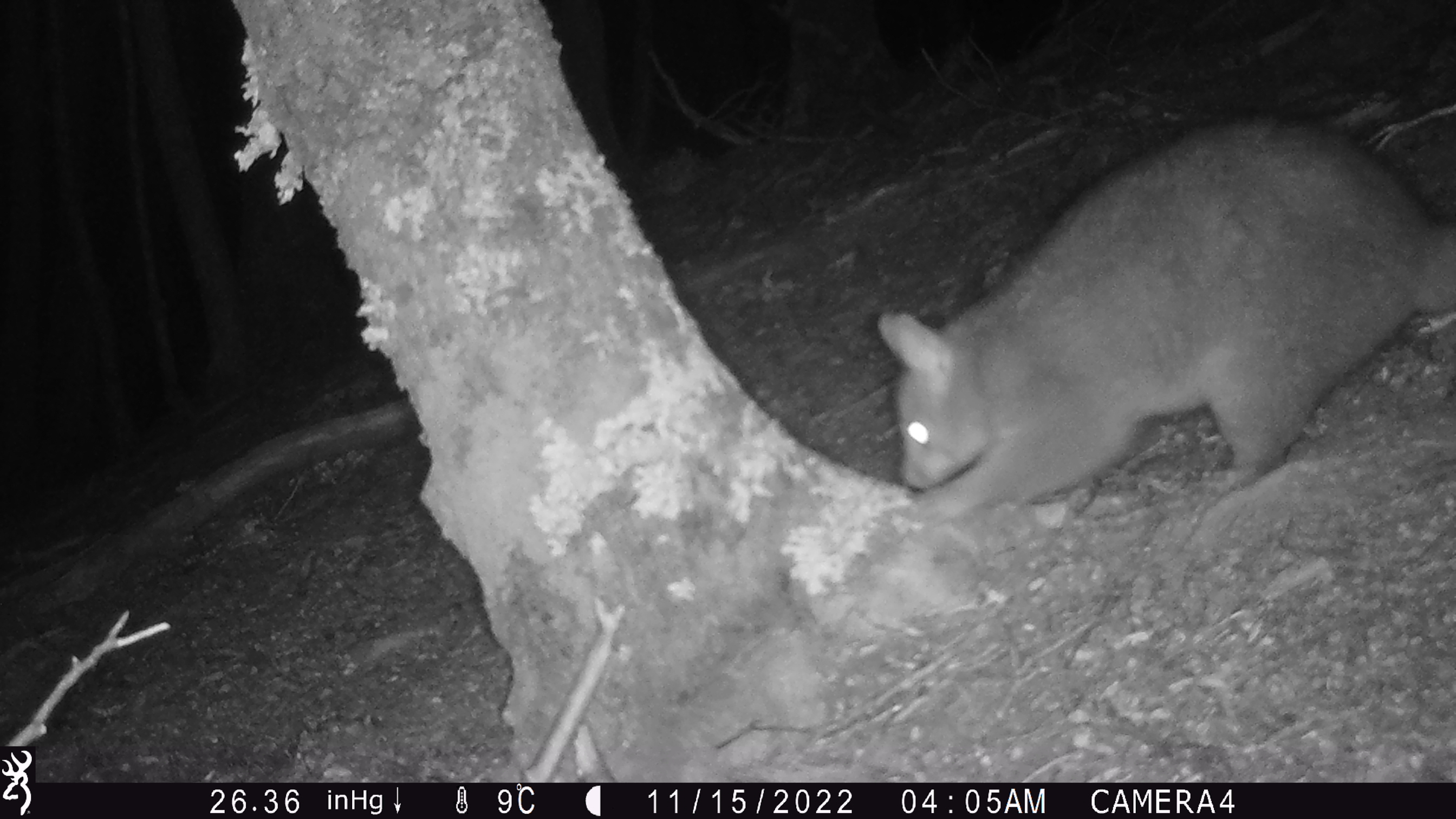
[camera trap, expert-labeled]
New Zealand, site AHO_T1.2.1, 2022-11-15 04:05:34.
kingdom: Animalia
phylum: Chordata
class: Mammalia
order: Diprotodontia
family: Phalangeridae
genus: Trichosurus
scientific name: Trichosurus vulpecula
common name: common brushtail possum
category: possum